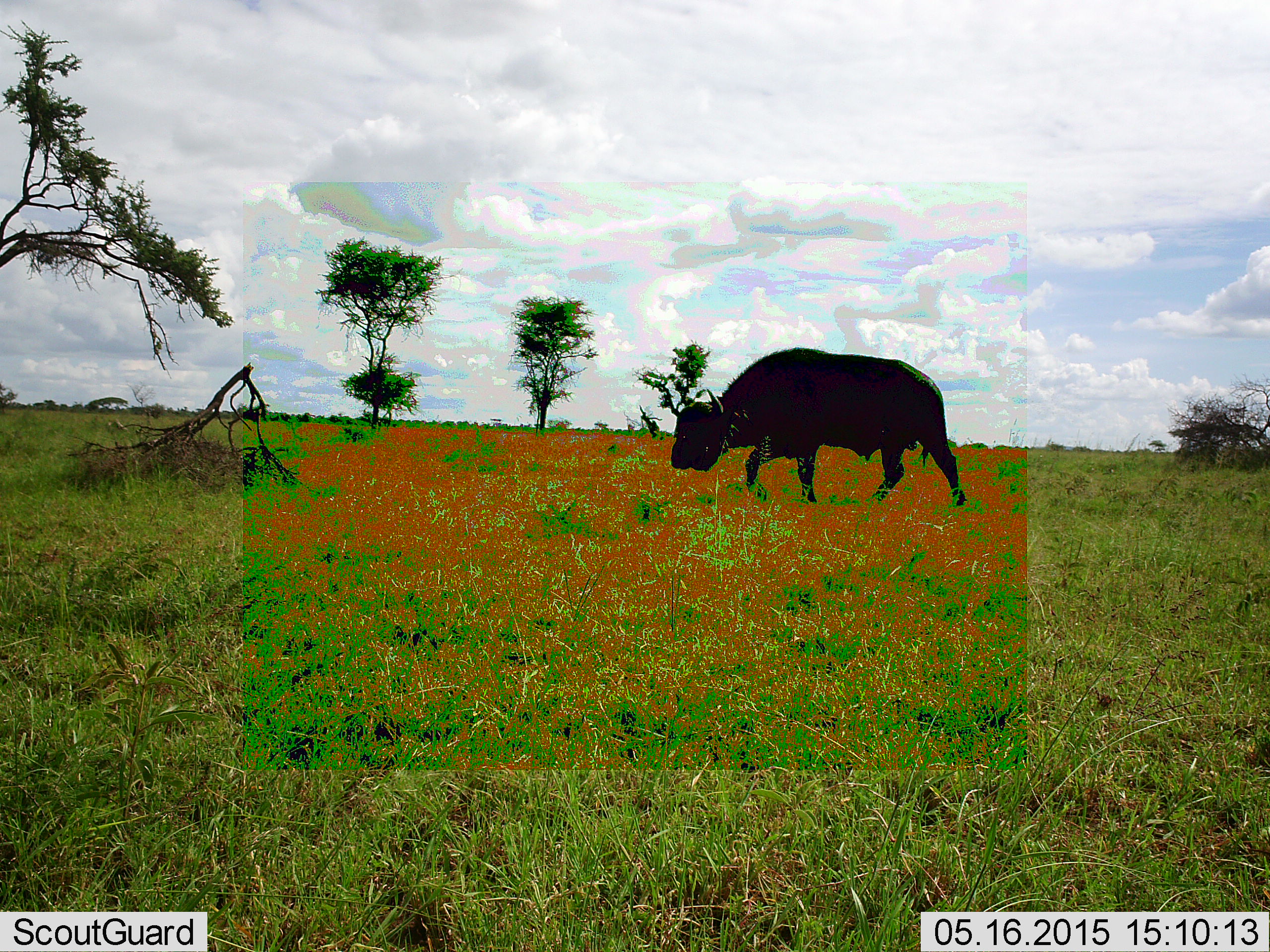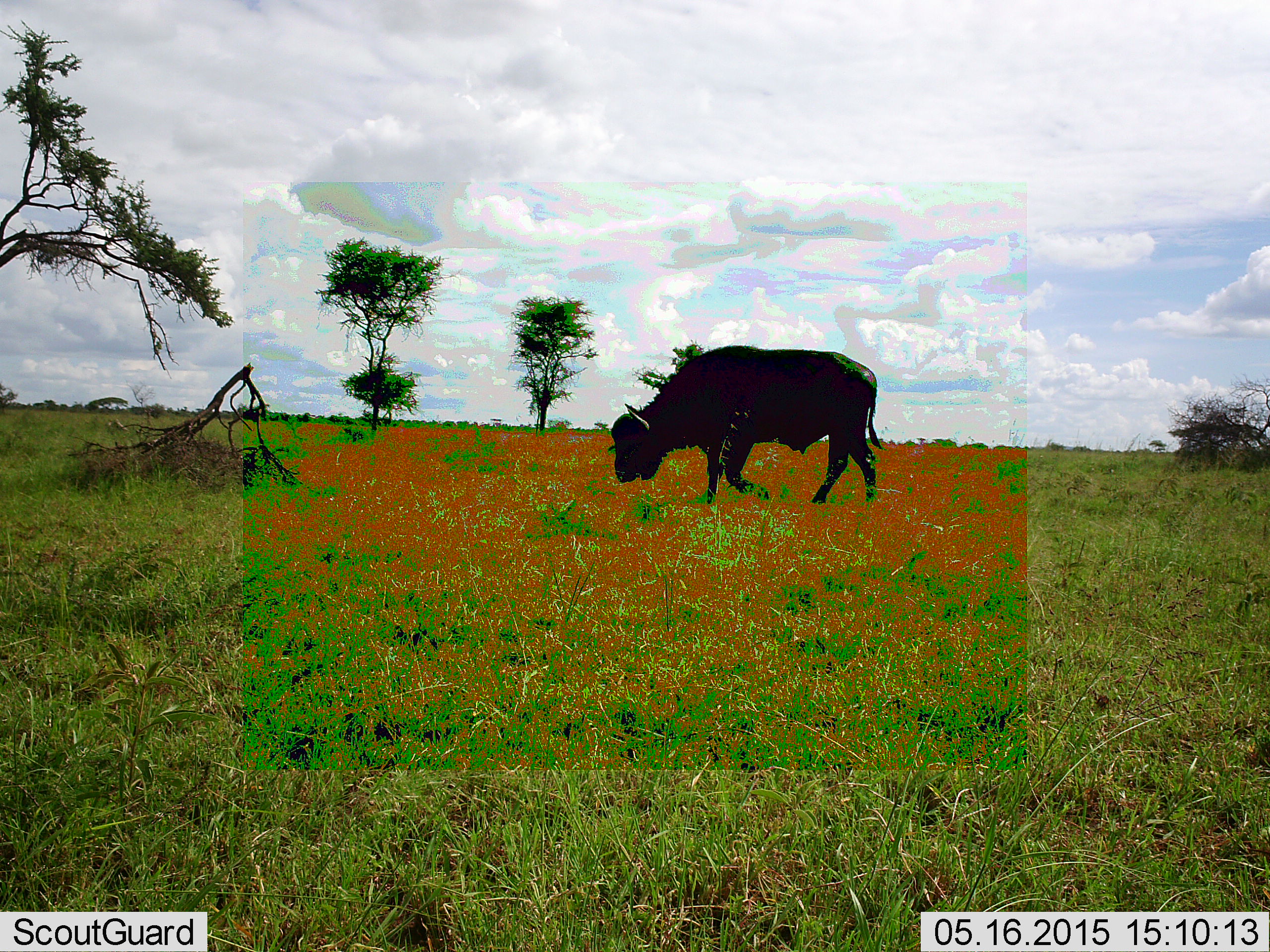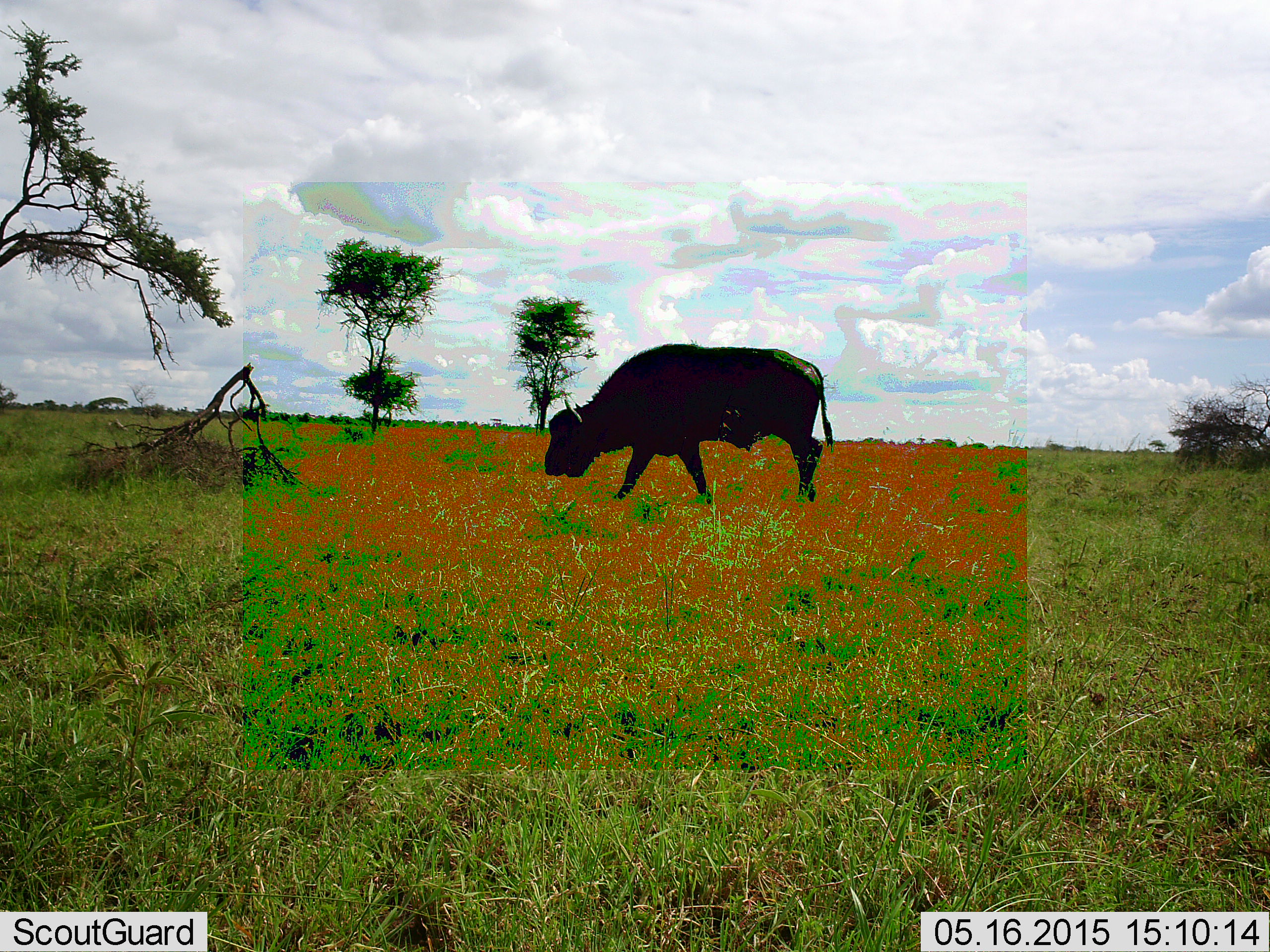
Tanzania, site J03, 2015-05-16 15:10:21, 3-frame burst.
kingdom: Animalia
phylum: Chordata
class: Mammalia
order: Artiodactyla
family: Bovidae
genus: Syncerus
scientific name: Syncerus caffer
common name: cape buffalo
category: buffalo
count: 1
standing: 0%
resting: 0%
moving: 100%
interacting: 0%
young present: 0%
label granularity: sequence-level